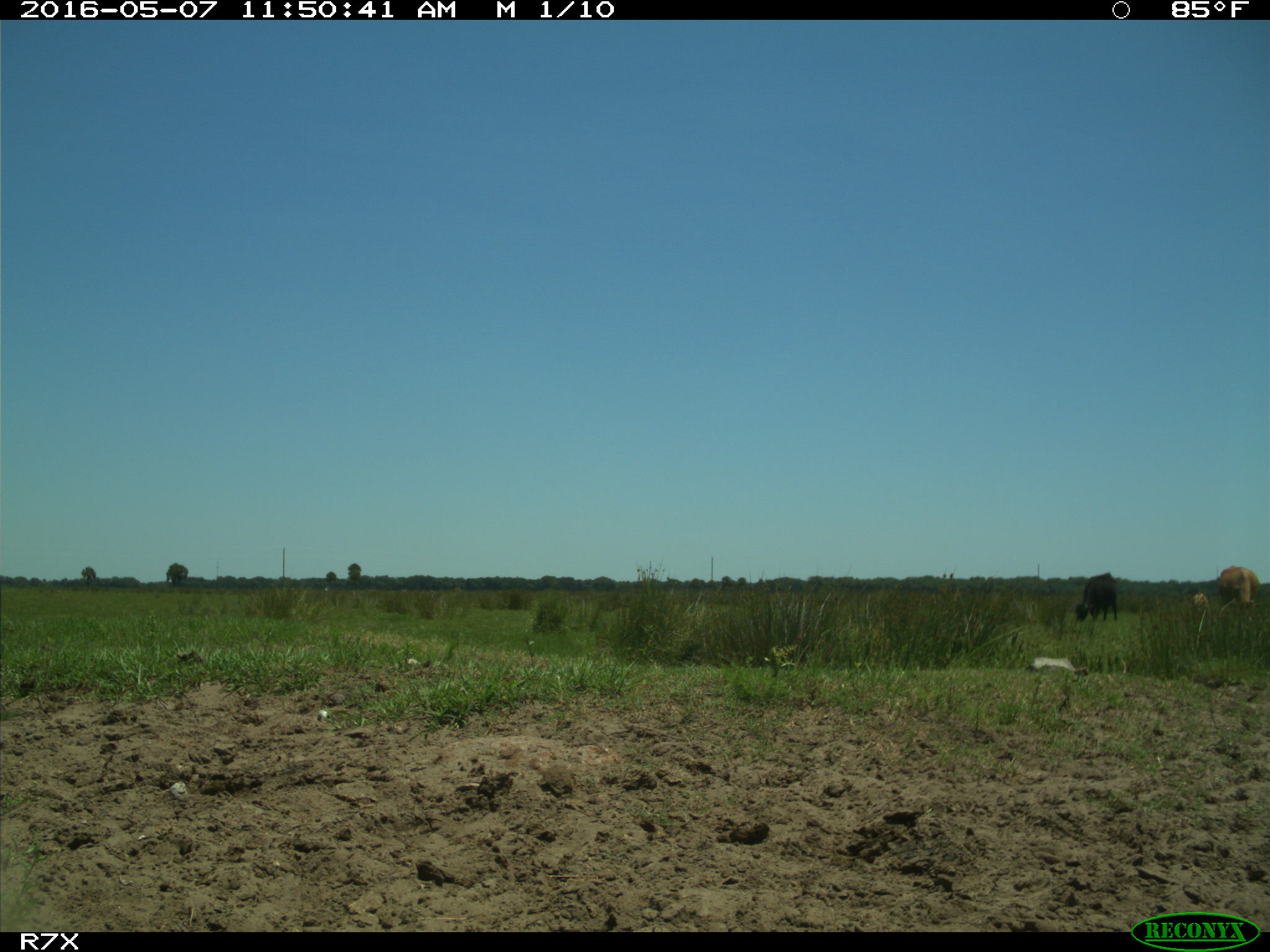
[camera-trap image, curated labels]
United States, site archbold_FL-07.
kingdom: Animalia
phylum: Chordata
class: Mammalia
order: Artiodactyla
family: Bovidae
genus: Bos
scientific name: Bos taurus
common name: domestic cow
Bos taurus (domestic cow).